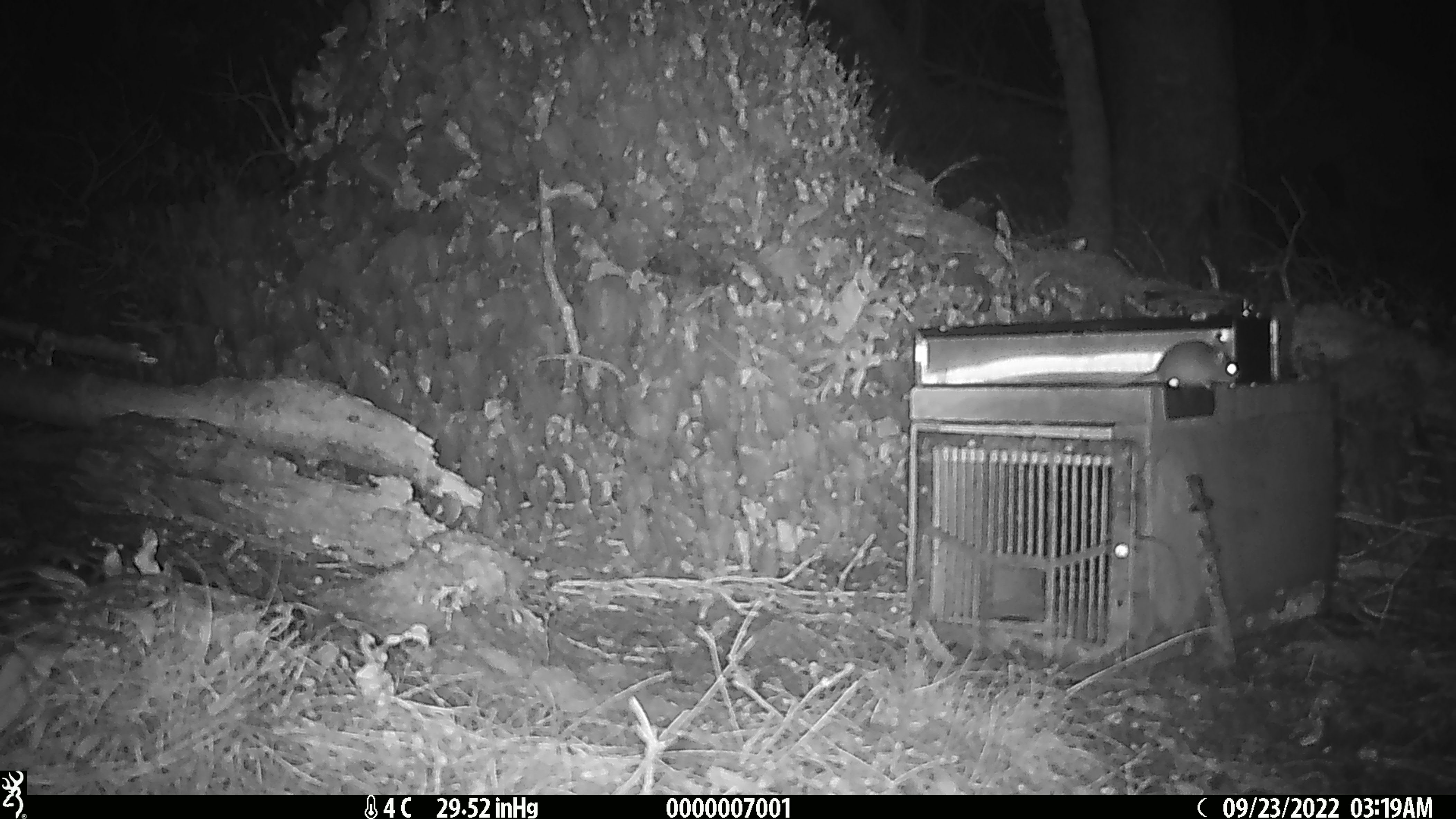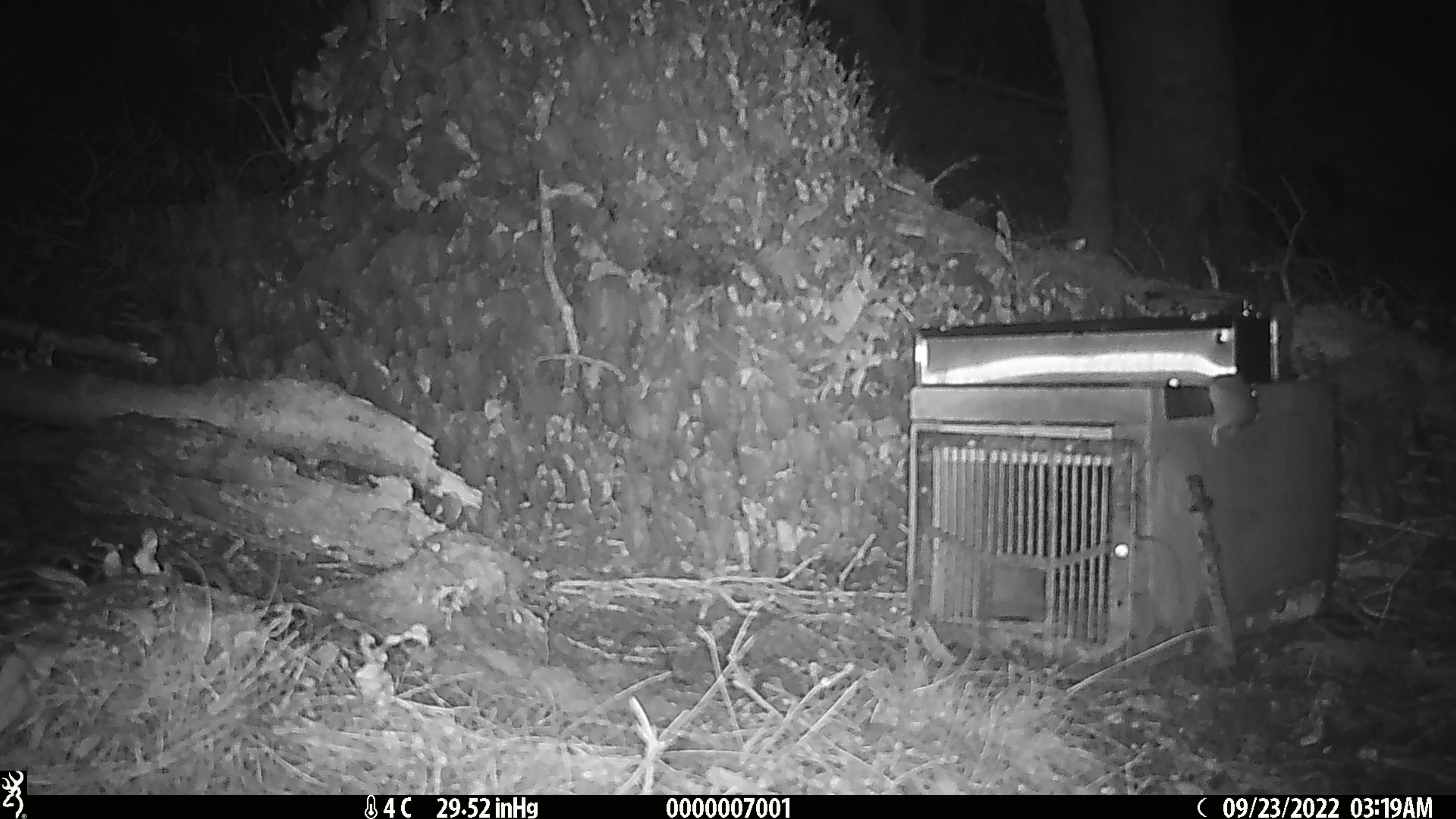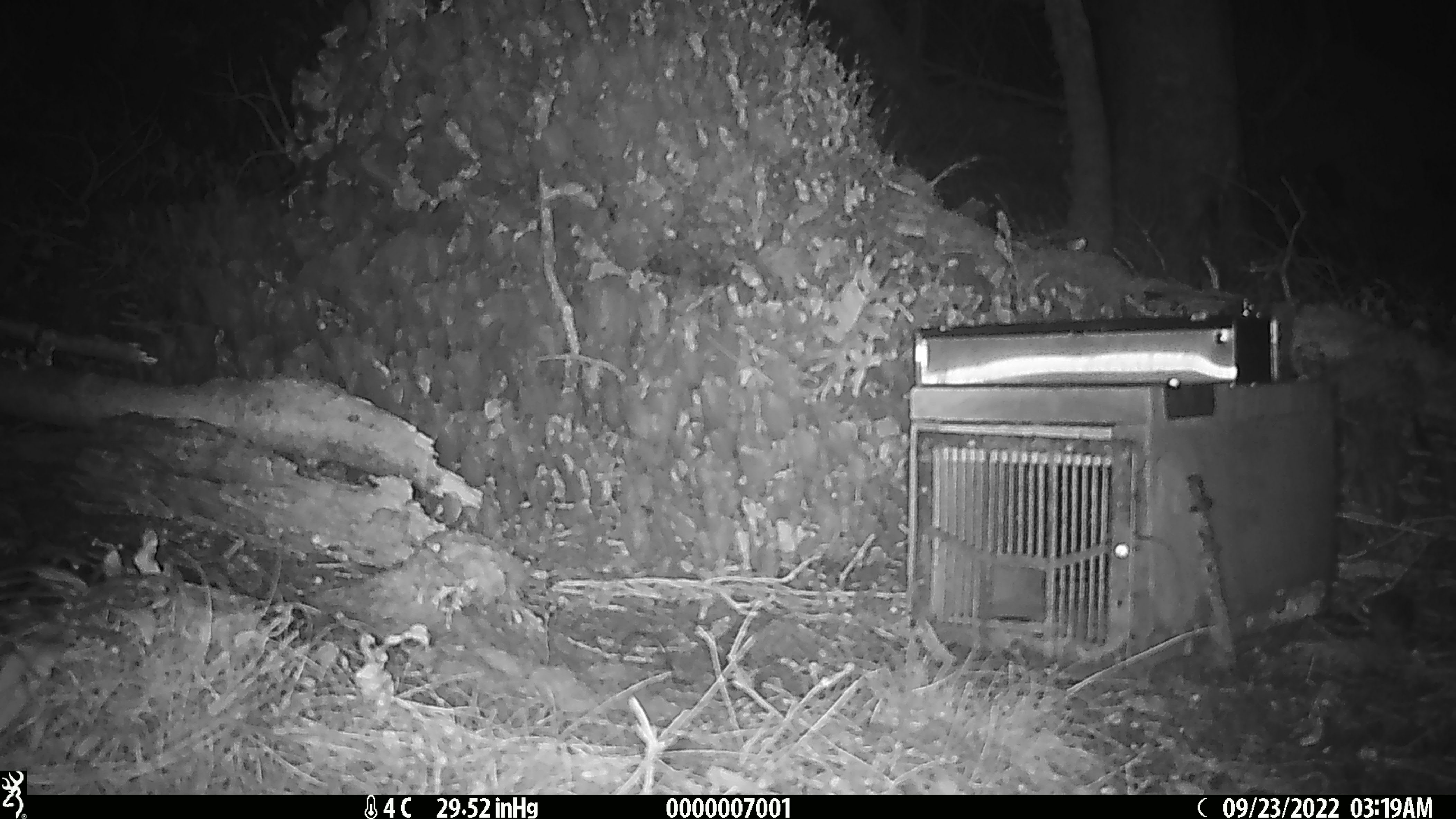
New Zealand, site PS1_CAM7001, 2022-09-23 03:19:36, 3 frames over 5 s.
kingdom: Animalia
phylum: Chordata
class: Mammalia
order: Rodentia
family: Muridae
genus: Mus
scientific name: Mus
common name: mouse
Mouse (Mus).